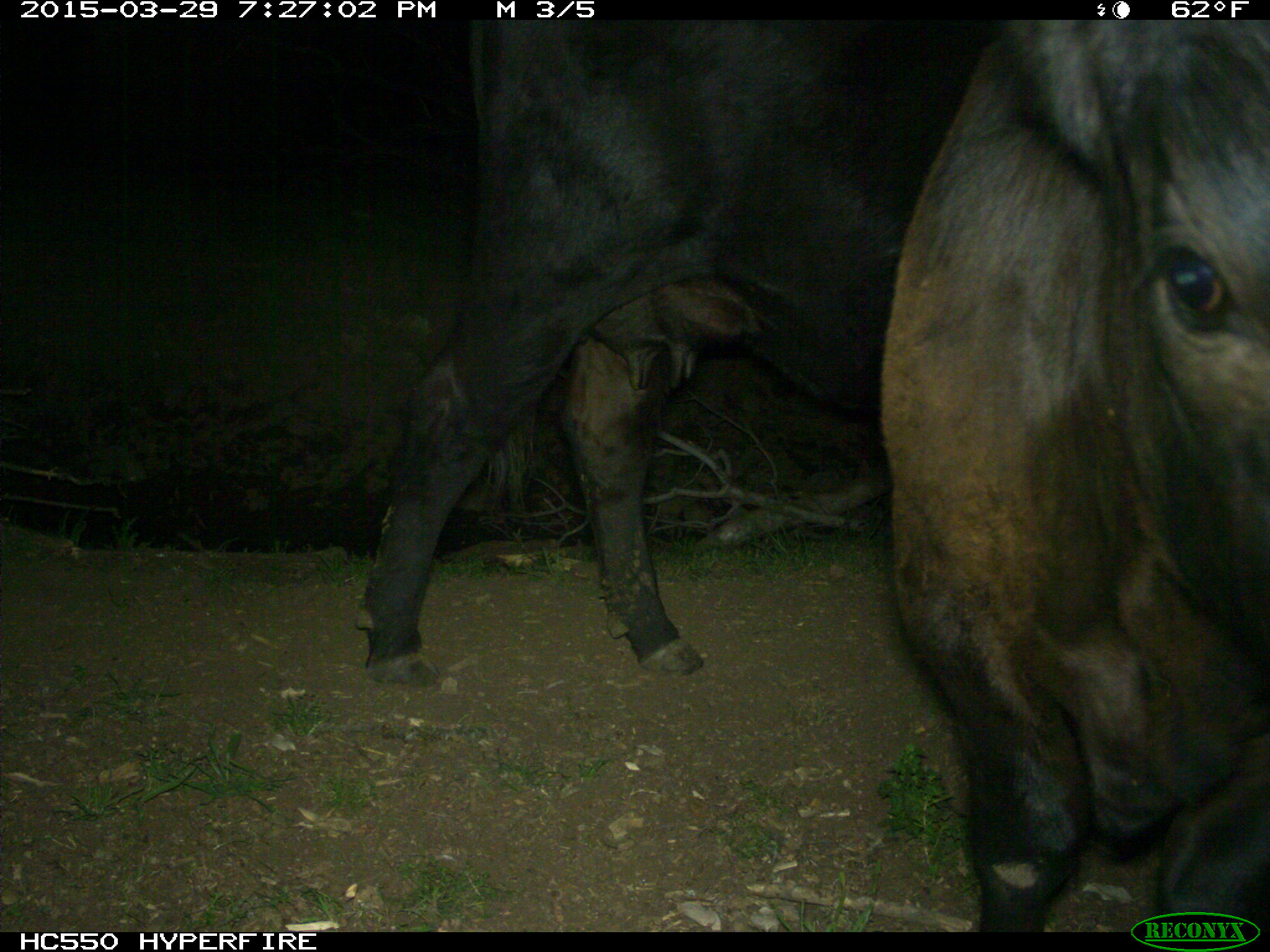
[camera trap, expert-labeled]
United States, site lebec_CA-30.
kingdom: Animalia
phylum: Chordata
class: Mammalia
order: Artiodactyla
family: Bovidae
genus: Bos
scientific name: Bos taurus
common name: domestic cow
Bos taurus (domestic cow).